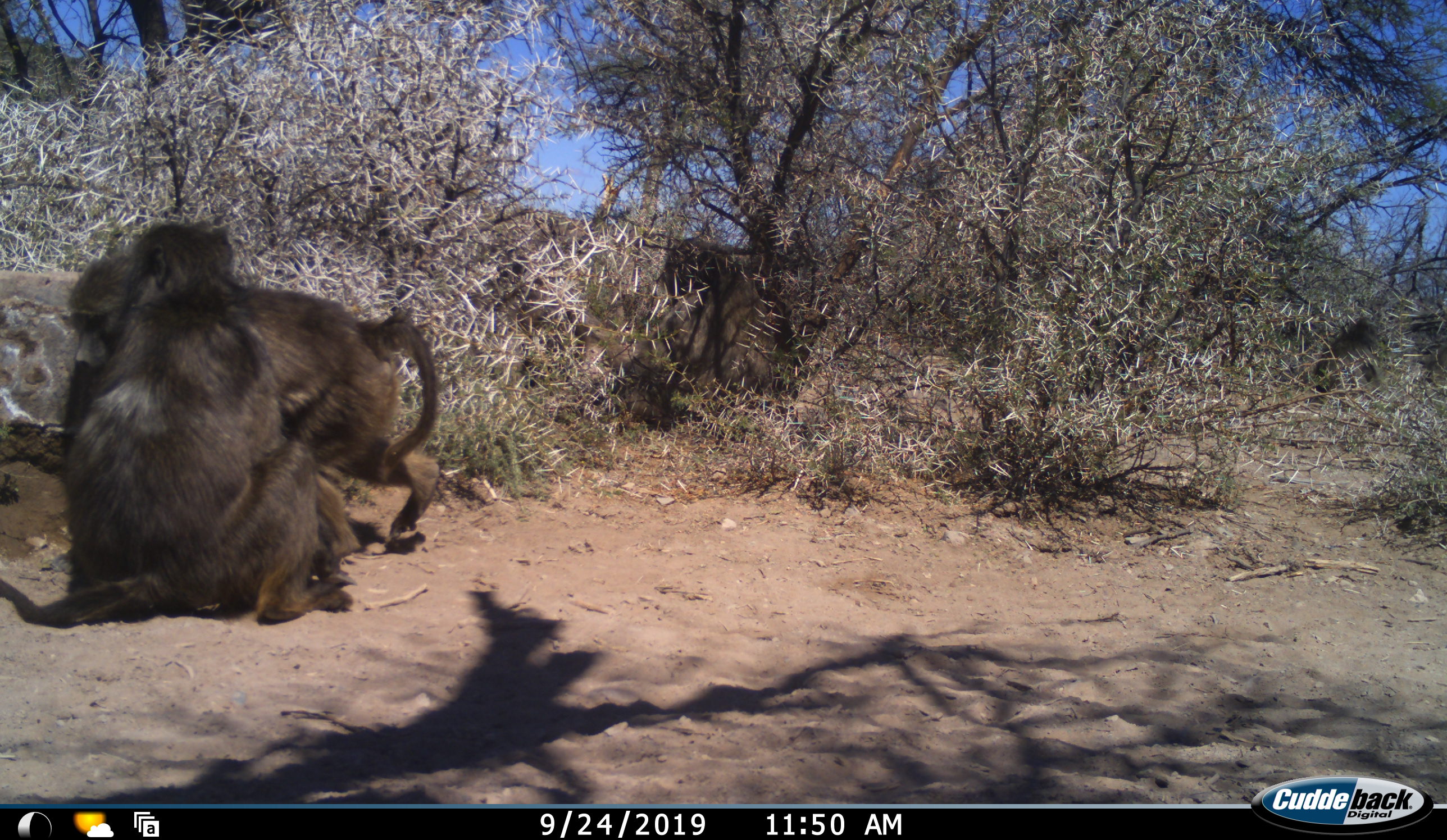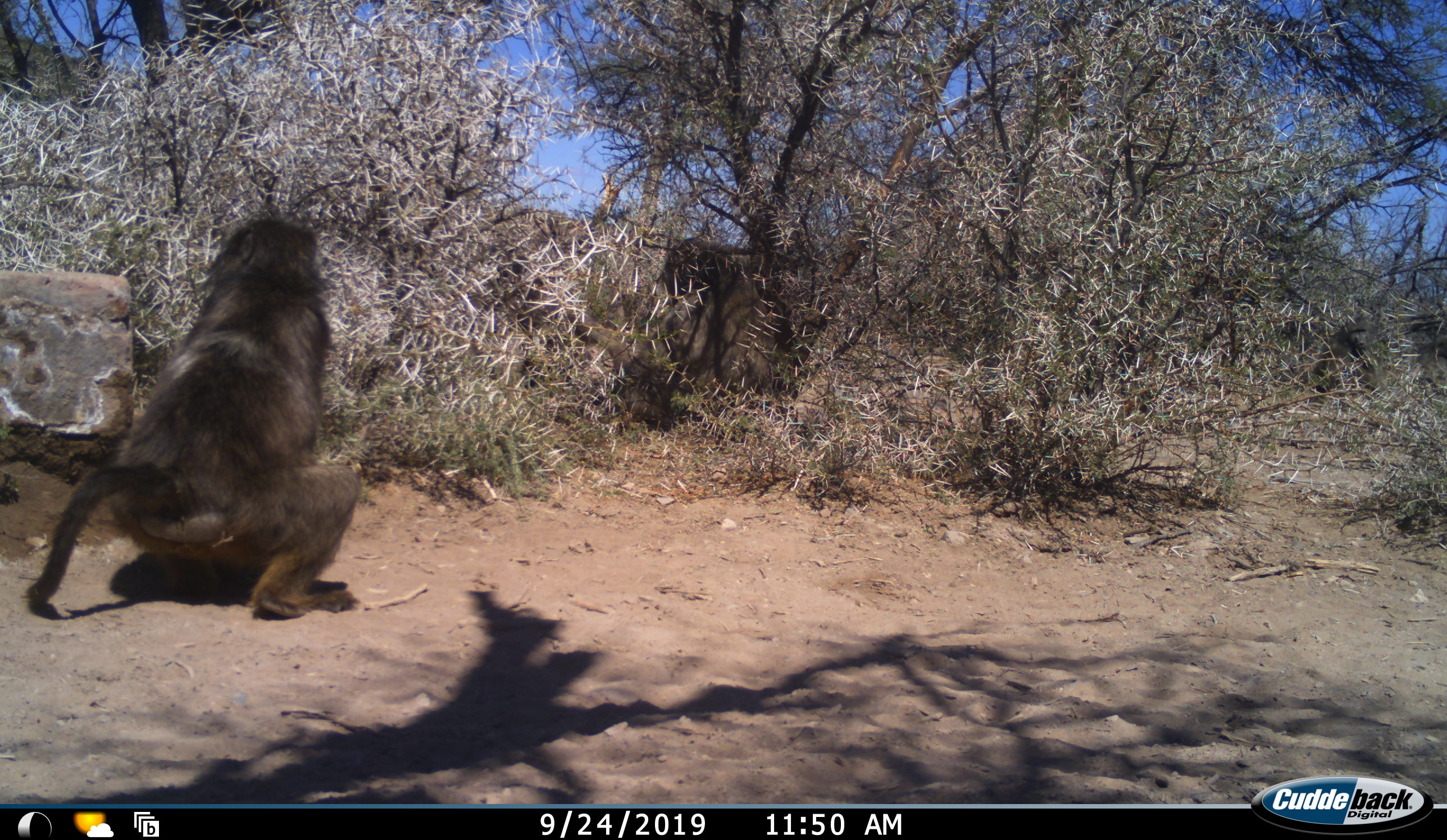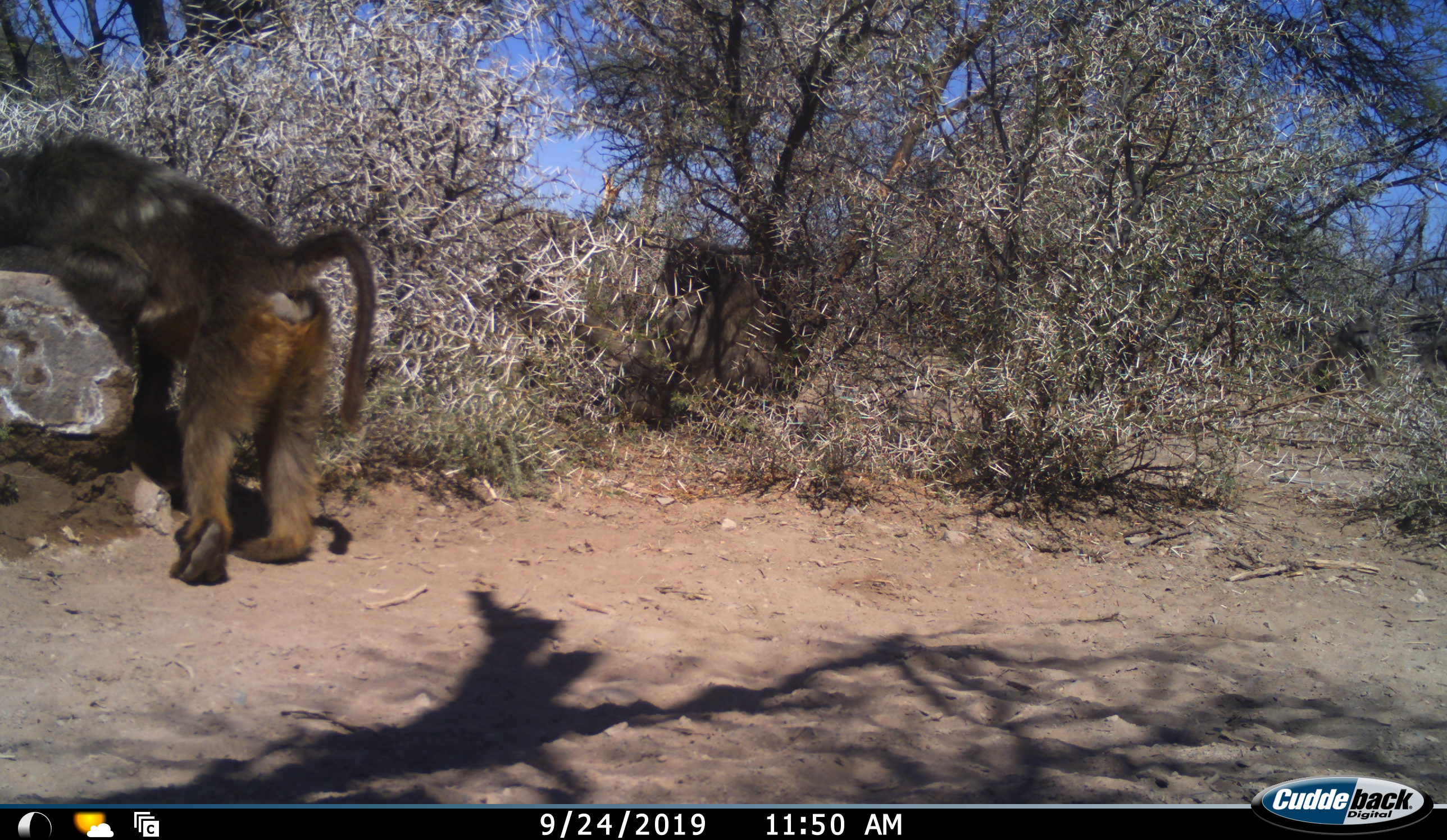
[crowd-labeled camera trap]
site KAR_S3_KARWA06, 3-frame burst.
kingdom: Animalia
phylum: Chordata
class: Mammalia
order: Primates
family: Cercopithecidae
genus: Papio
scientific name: Papio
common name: baboon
Baboon (Papio), count 2. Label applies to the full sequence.